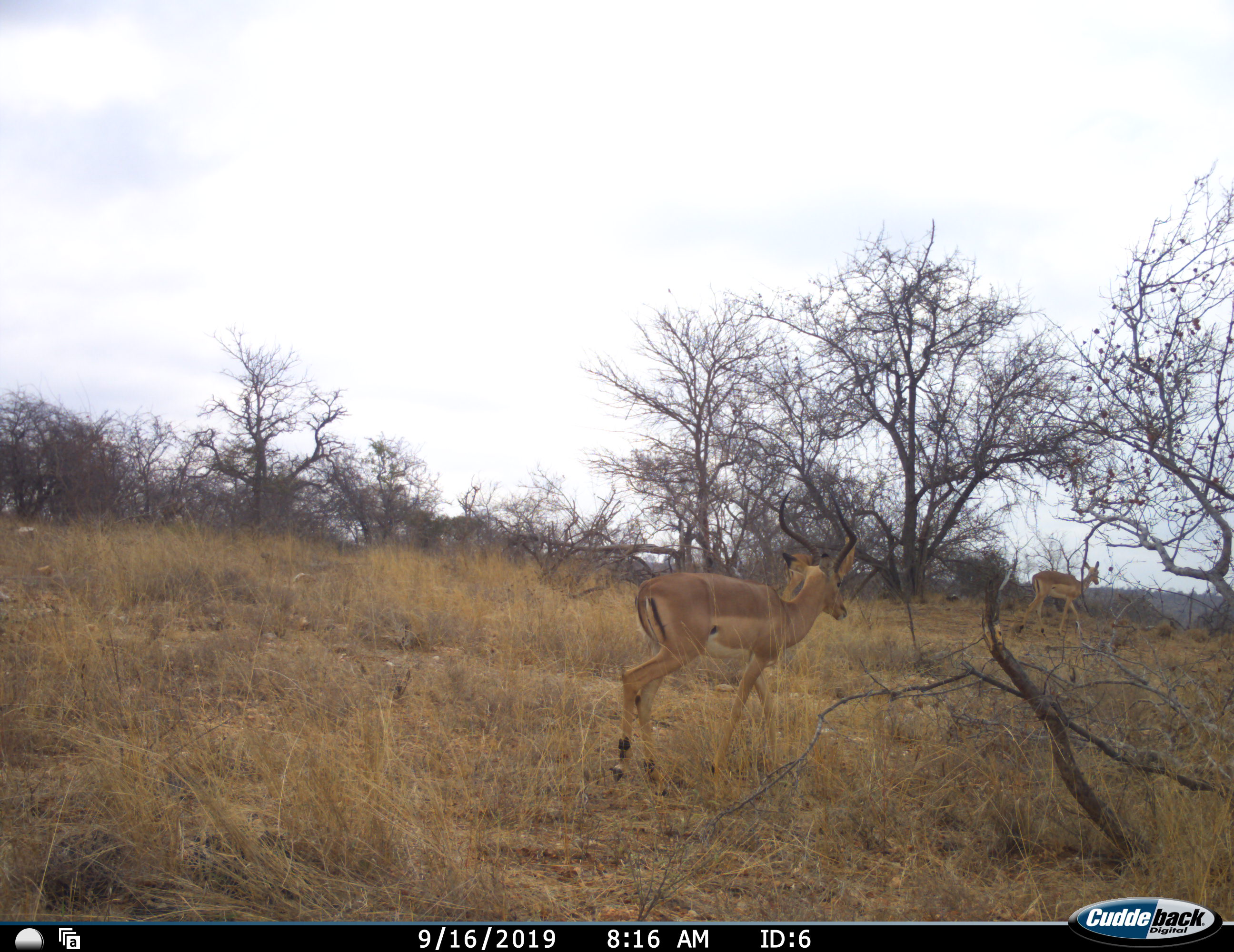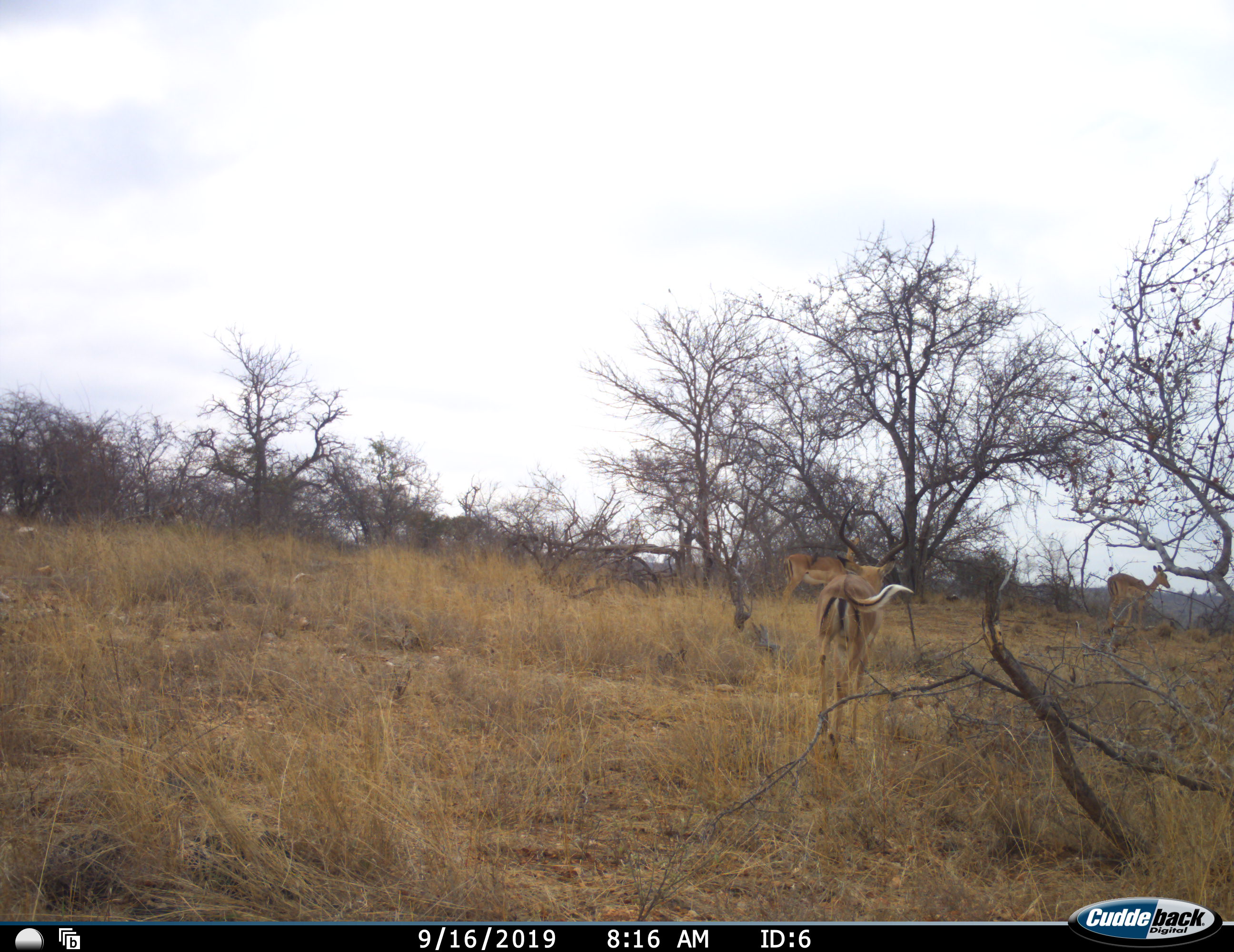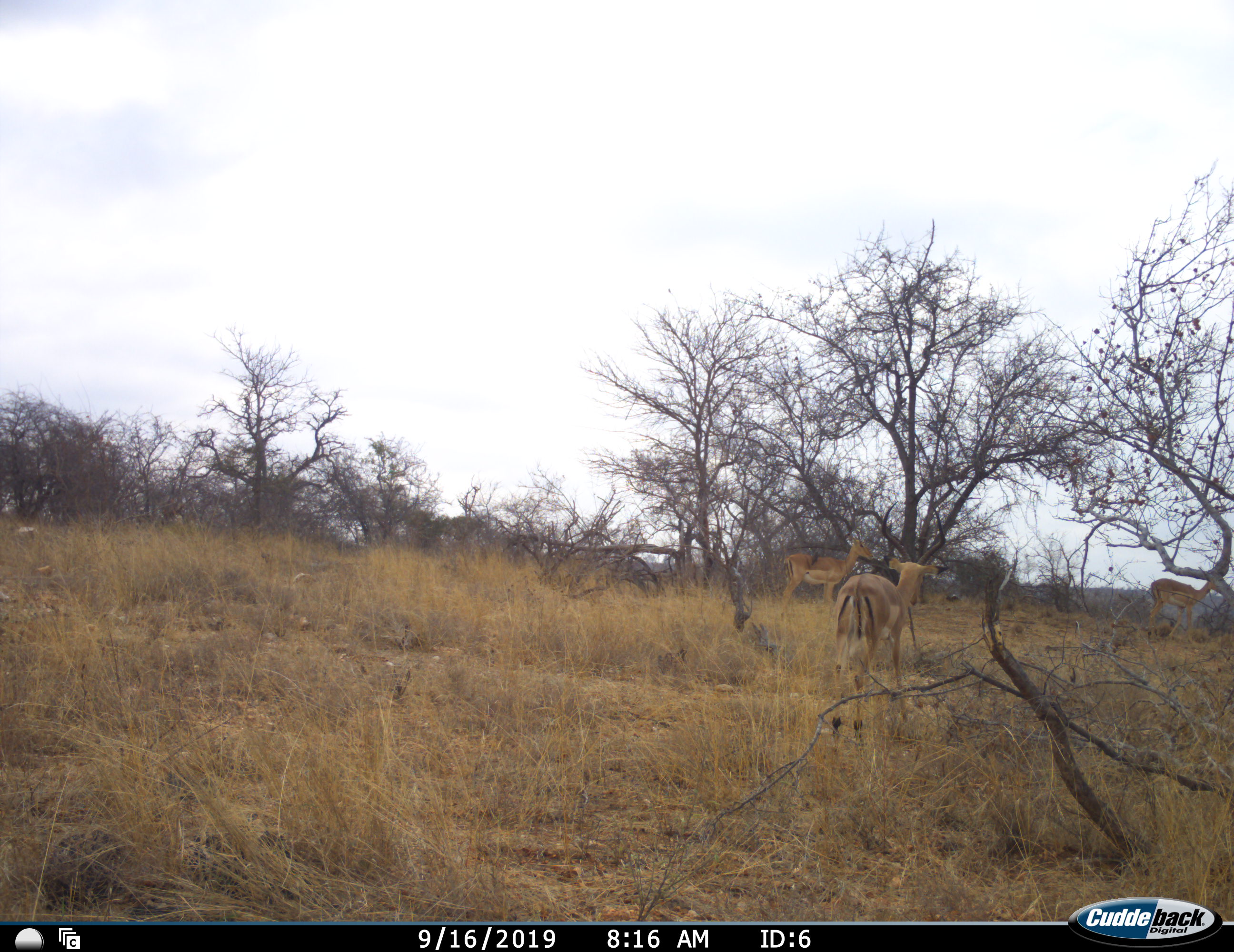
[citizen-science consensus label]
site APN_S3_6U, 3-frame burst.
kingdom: Animalia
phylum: Chordata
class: Mammalia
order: Artiodactyla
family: Bovidae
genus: Aepyceros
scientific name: Aepyceros melampus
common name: impala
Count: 3.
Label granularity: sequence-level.